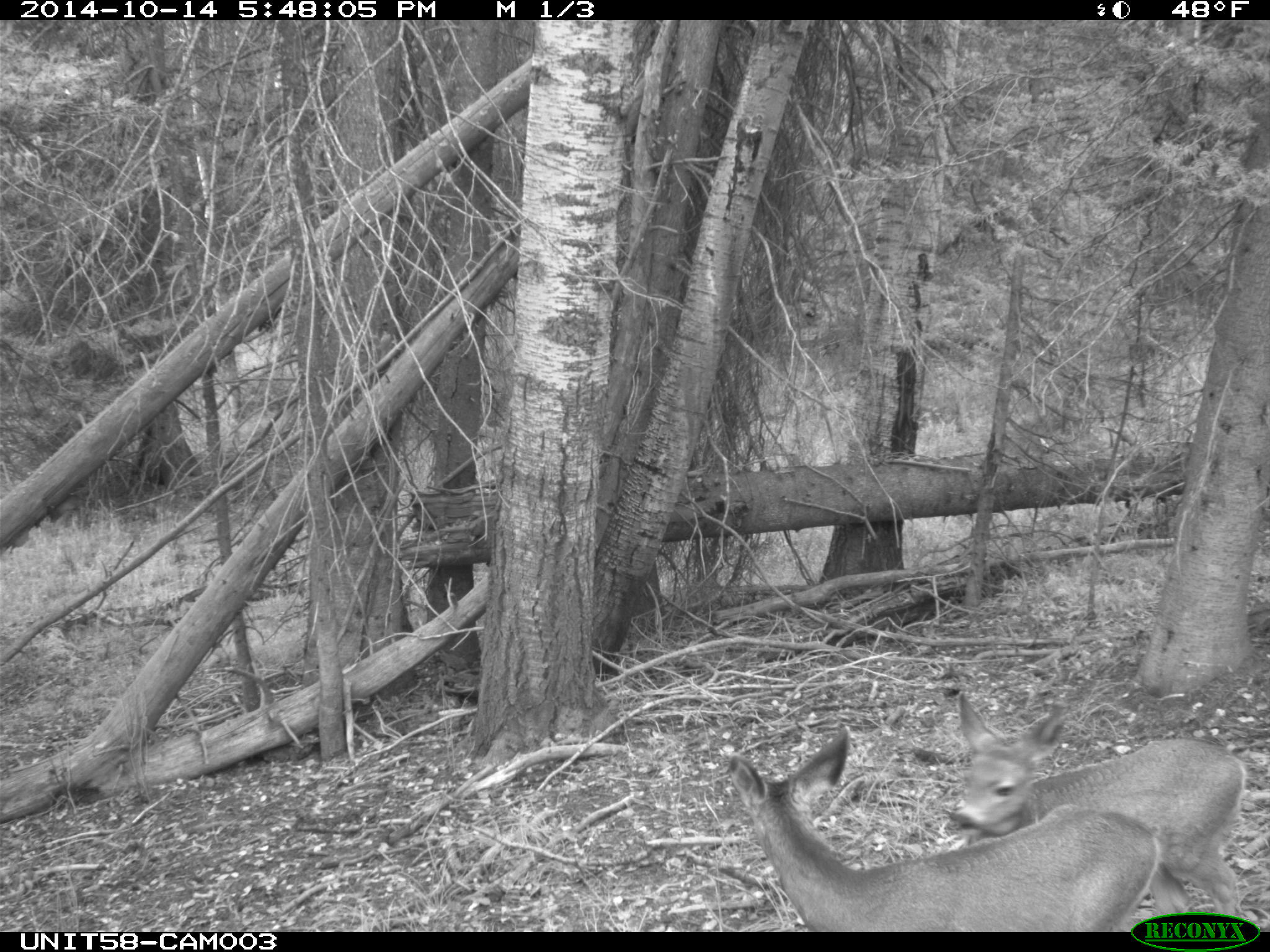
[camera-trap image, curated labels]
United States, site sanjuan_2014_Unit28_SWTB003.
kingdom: Animalia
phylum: Chordata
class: Mammalia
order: Artiodactyla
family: Cervidae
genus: Odocoileus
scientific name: Odocoileus hemionus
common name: mule deer